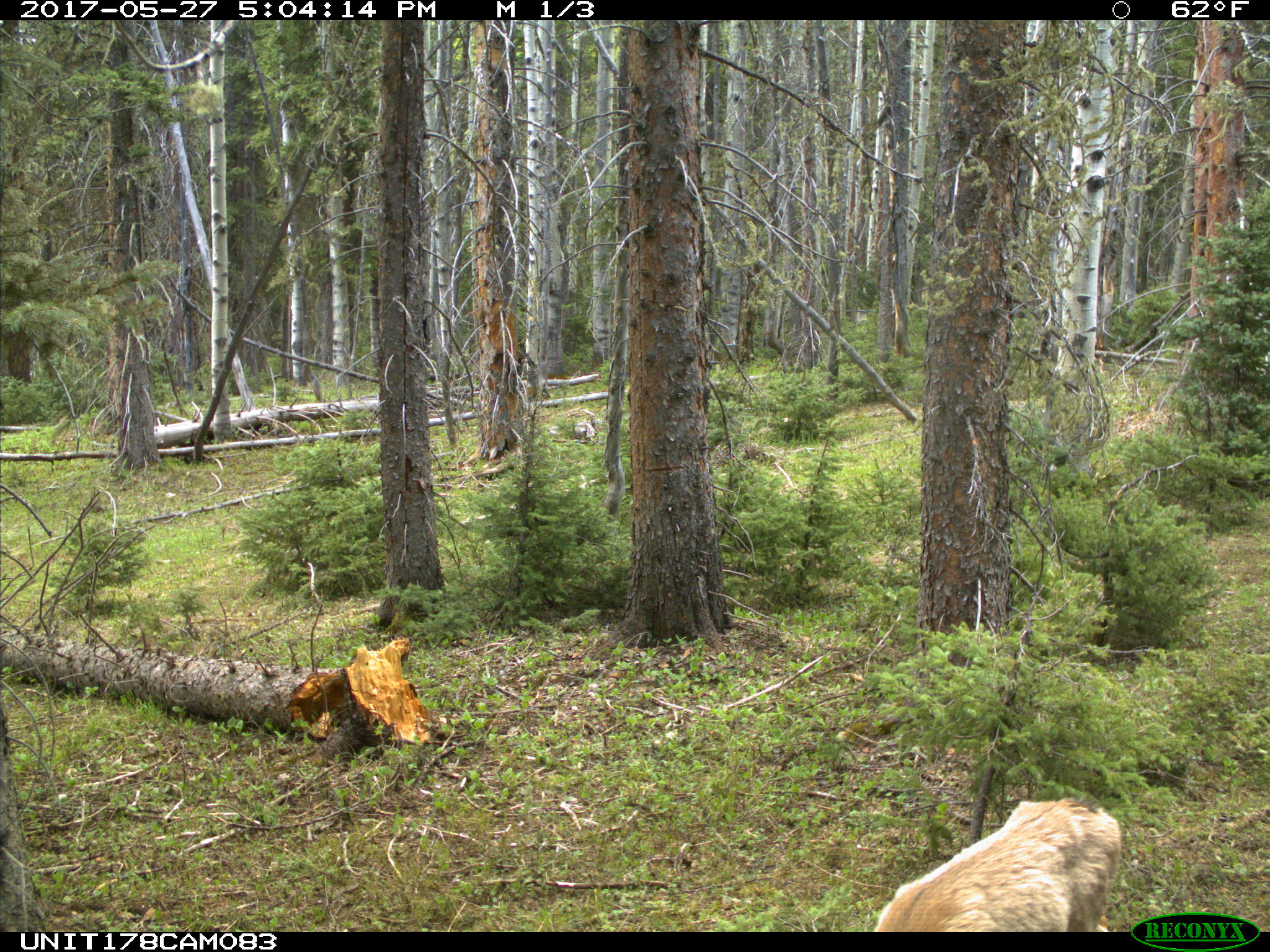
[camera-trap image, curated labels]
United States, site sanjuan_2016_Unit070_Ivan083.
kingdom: Animalia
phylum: Chordata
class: Mammalia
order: Artiodactyla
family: Cervidae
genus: Odocoileus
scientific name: Odocoileus hemionus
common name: mule deer